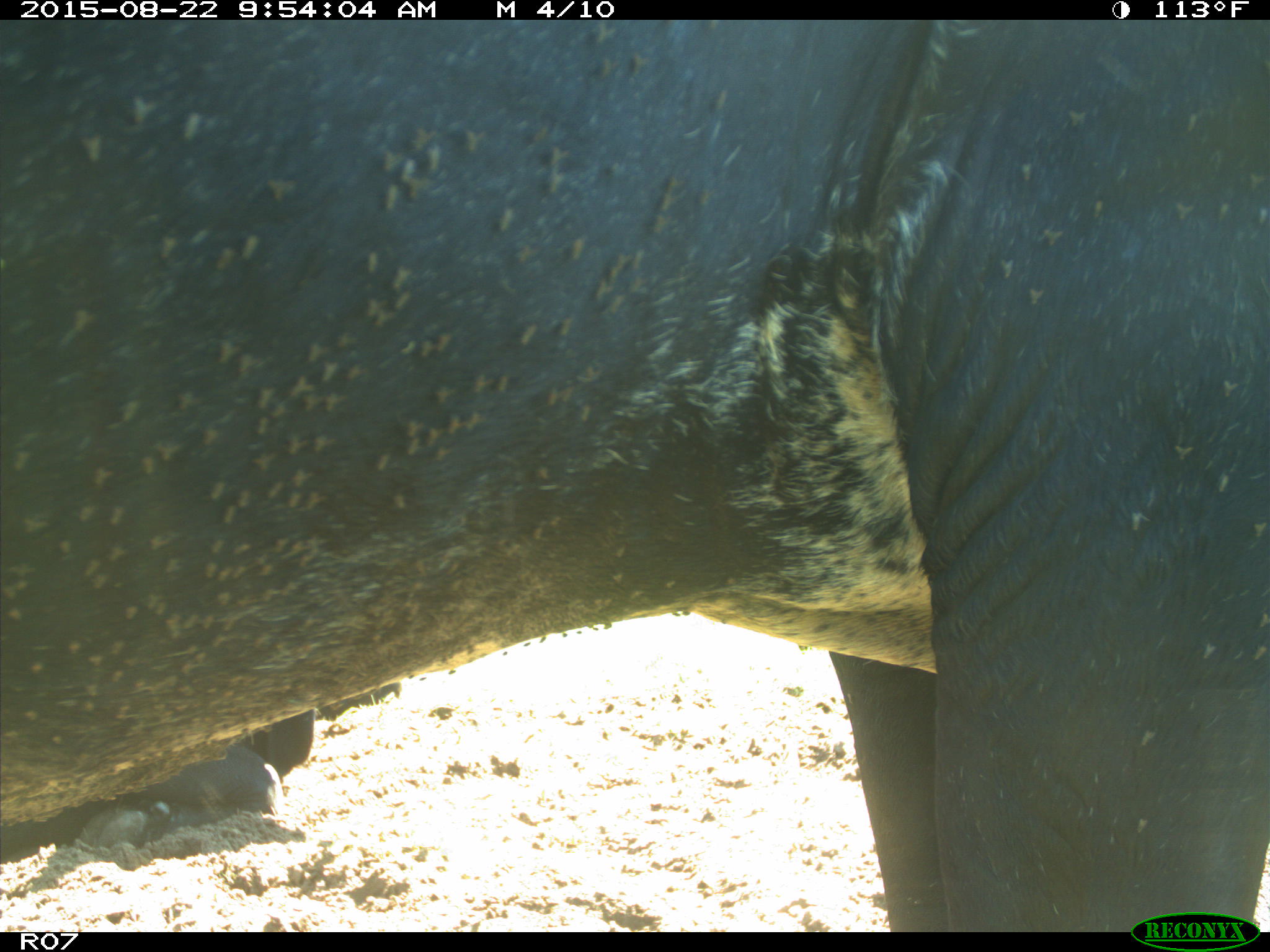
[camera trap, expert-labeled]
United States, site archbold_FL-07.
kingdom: Animalia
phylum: Chordata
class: Mammalia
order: Artiodactyla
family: Bovidae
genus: Bos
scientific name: Bos taurus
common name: domestic cow